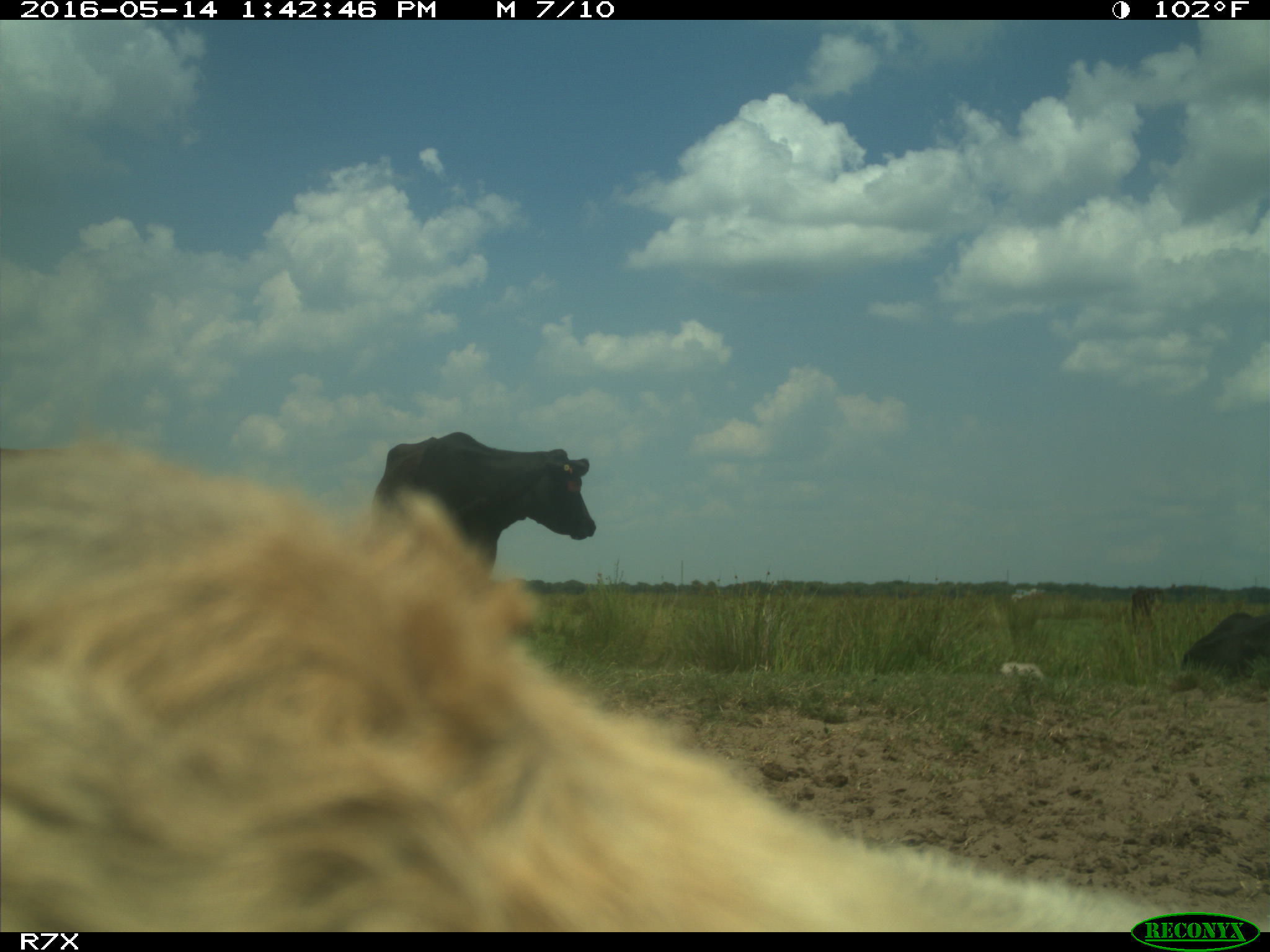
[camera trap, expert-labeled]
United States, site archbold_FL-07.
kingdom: Animalia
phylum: Chordata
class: Mammalia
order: Artiodactyla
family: Bovidae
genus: Bos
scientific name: Bos taurus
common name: domestic cow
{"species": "Bos taurus (domestic cow)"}